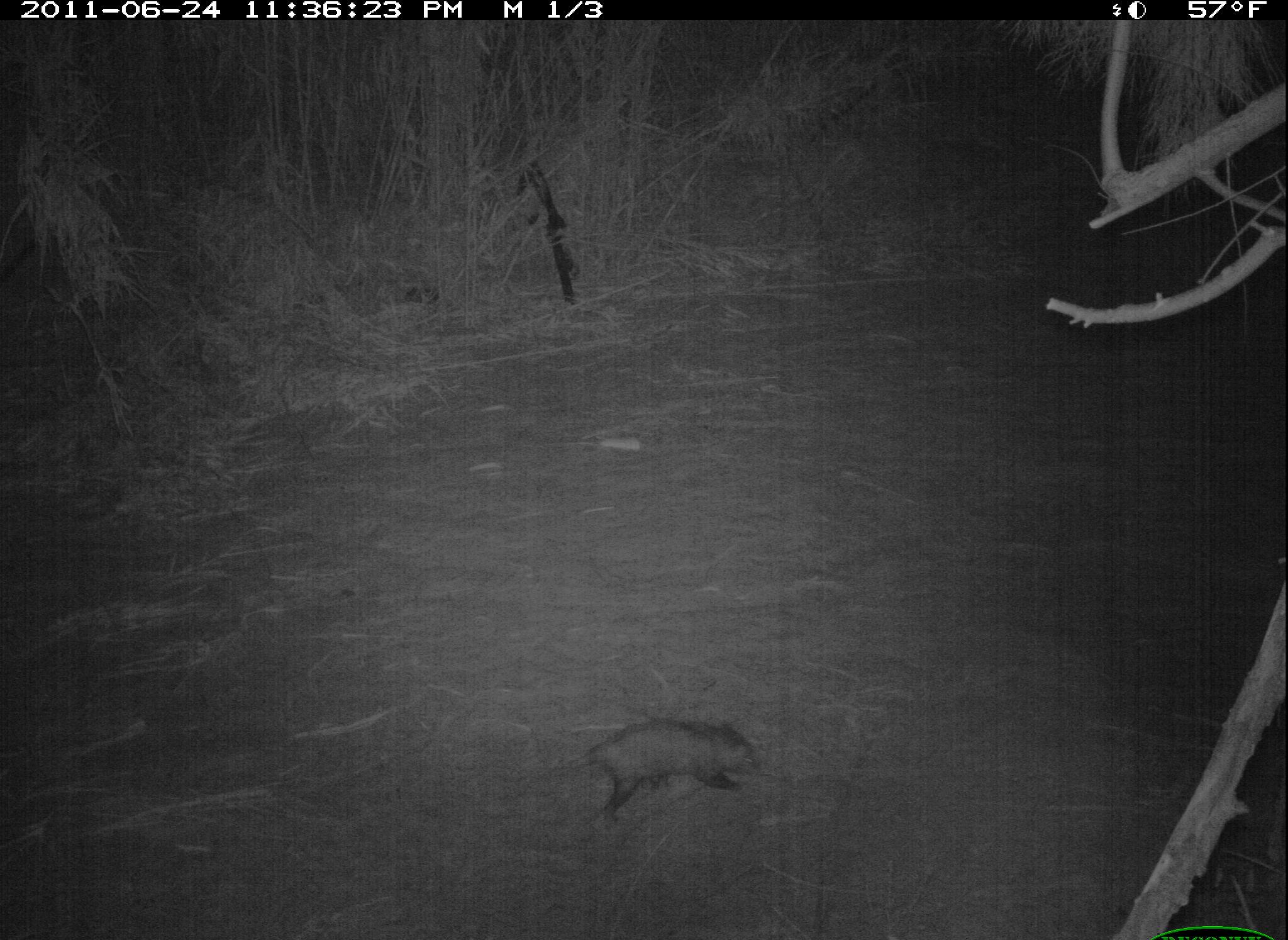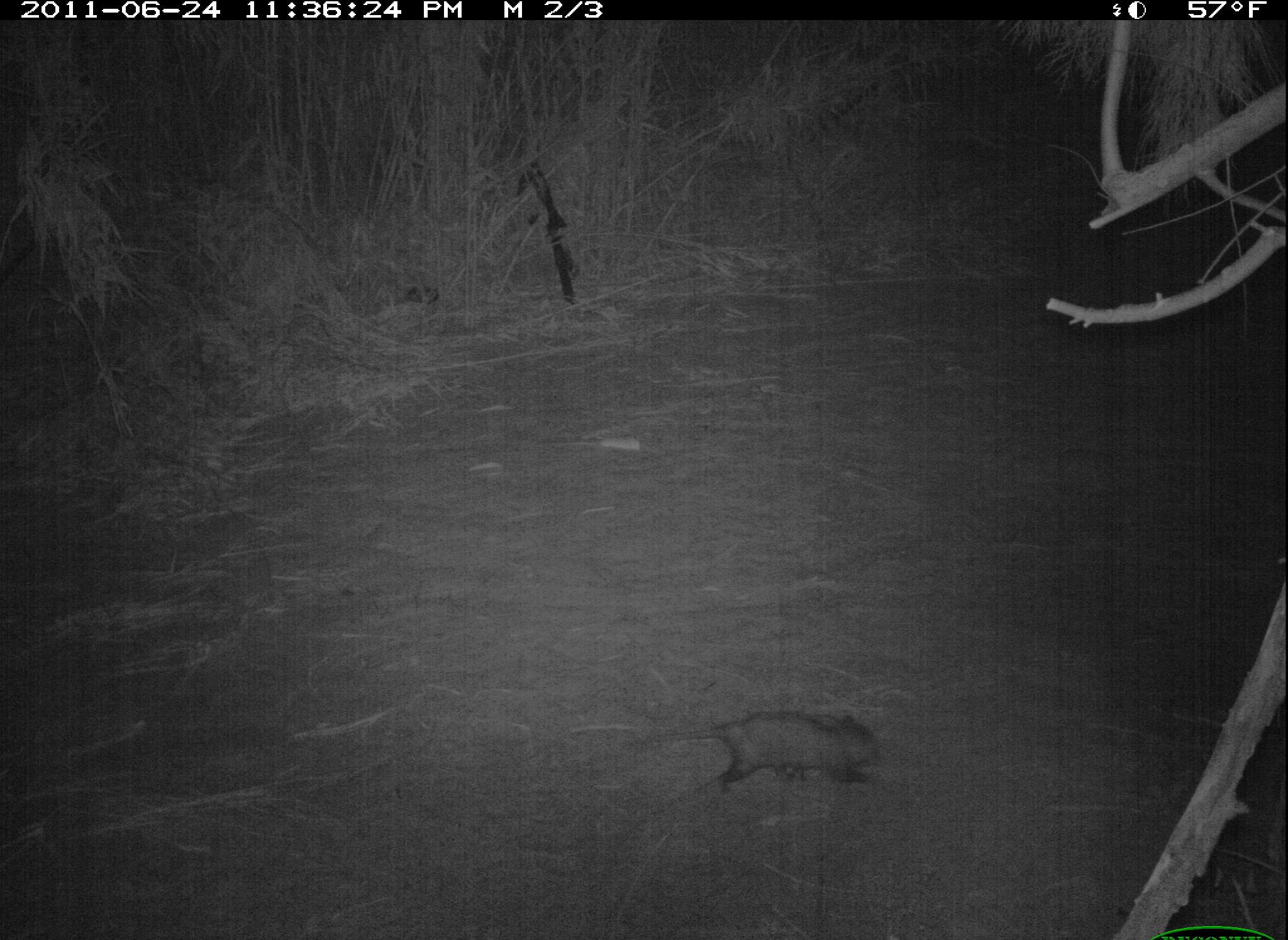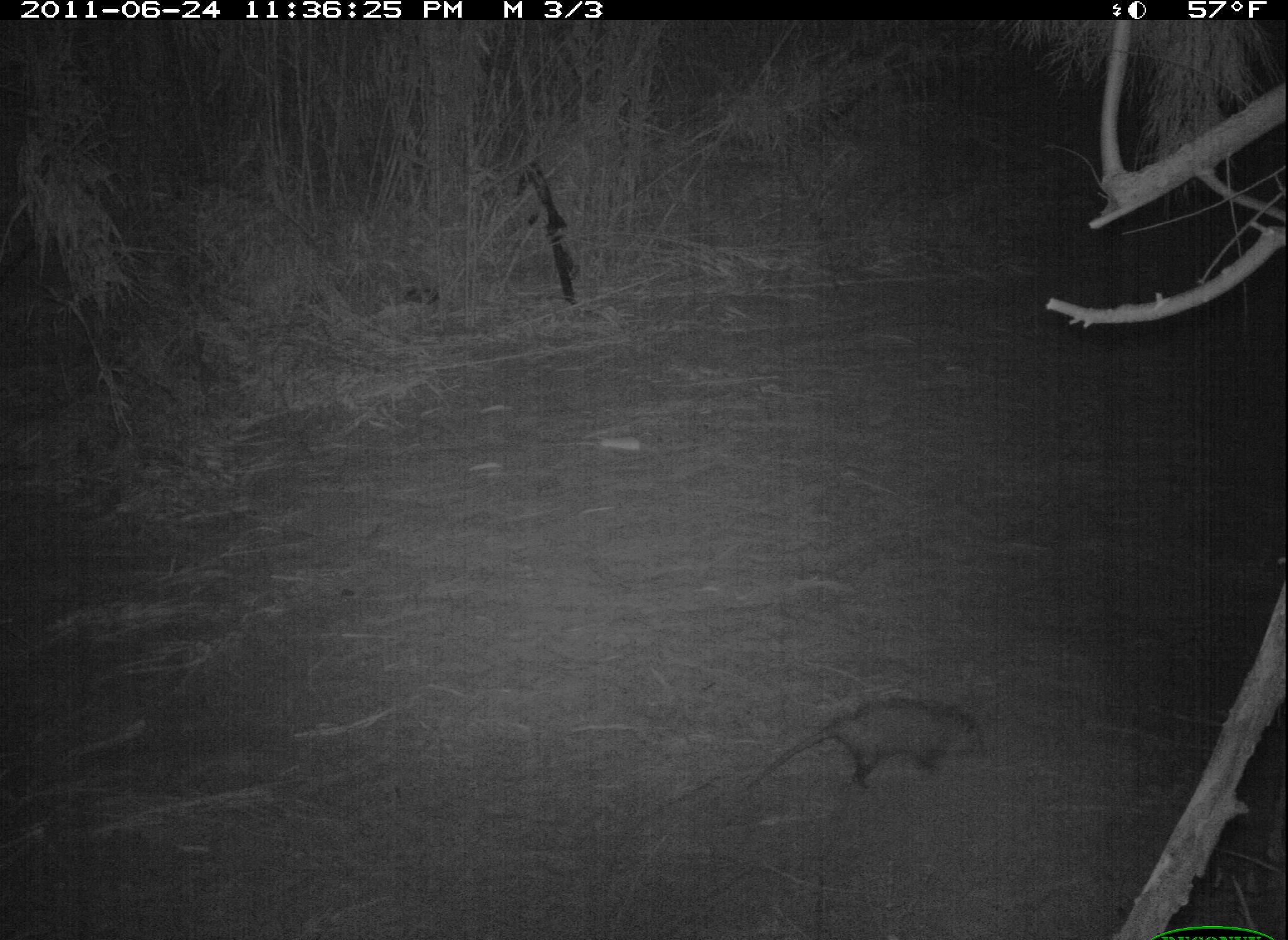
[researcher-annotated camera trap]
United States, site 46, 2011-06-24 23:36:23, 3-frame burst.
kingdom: Animalia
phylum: Chordata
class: Mammalia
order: Didelphimorphia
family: Didelphidae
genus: Didelphis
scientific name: Didelphis virginiana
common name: virginia opossum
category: opossum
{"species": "opossum (virginia opossum) (Didelphis virginiana)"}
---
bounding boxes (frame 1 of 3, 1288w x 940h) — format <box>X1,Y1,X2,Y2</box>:
opossum: <box>530,704,776,842</box>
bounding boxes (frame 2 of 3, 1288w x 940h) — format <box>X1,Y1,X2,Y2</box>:
opossum: <box>630,705,894,801</box>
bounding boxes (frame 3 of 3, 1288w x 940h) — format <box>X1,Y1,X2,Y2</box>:
opossum: <box>739,689,993,799</box>